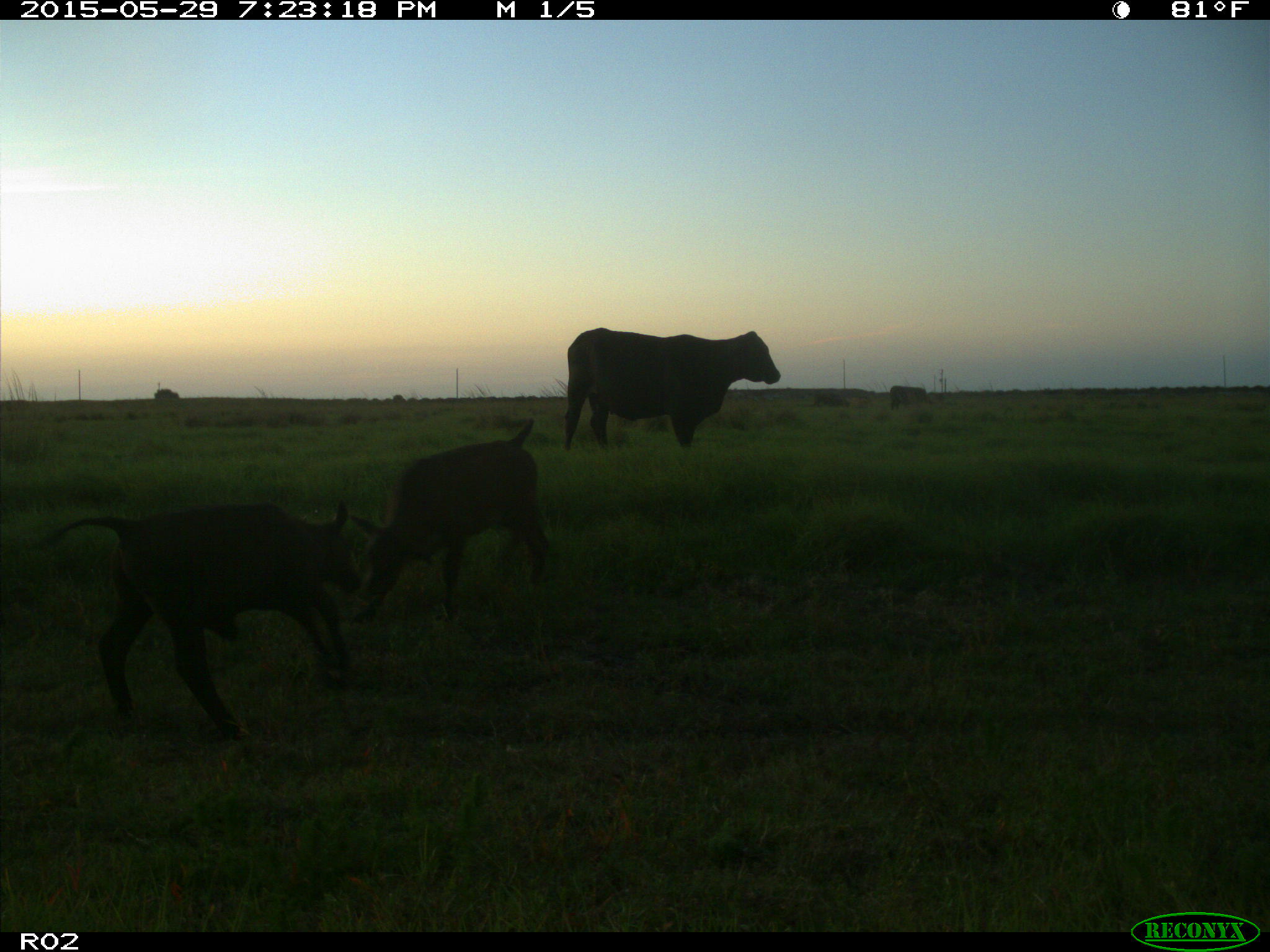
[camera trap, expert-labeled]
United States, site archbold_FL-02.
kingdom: Animalia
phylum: Chordata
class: Mammalia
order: Artiodactyla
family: Bovidae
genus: Bos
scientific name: Bos taurus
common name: domestic cow